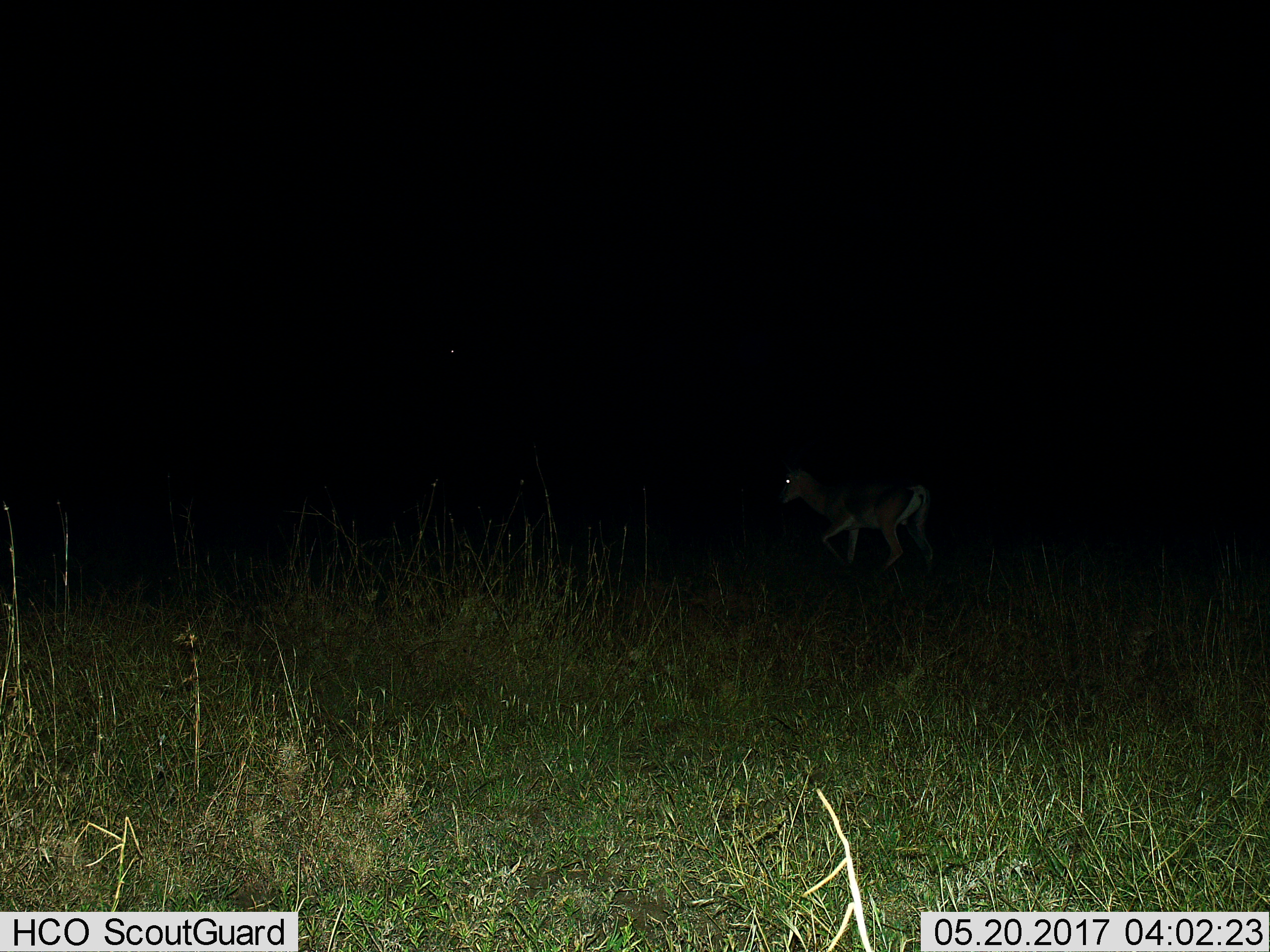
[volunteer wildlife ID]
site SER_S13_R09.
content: unidentified animal